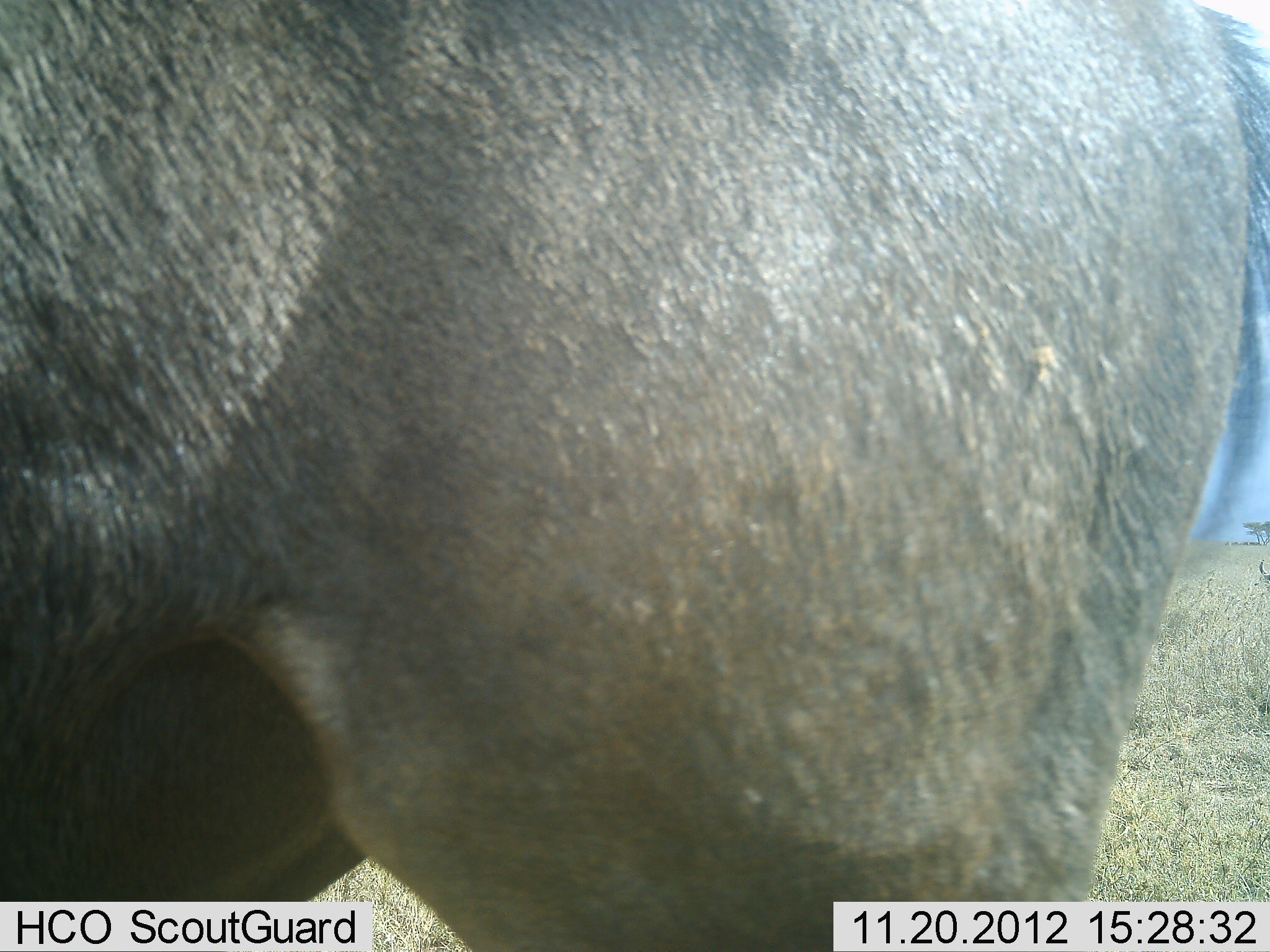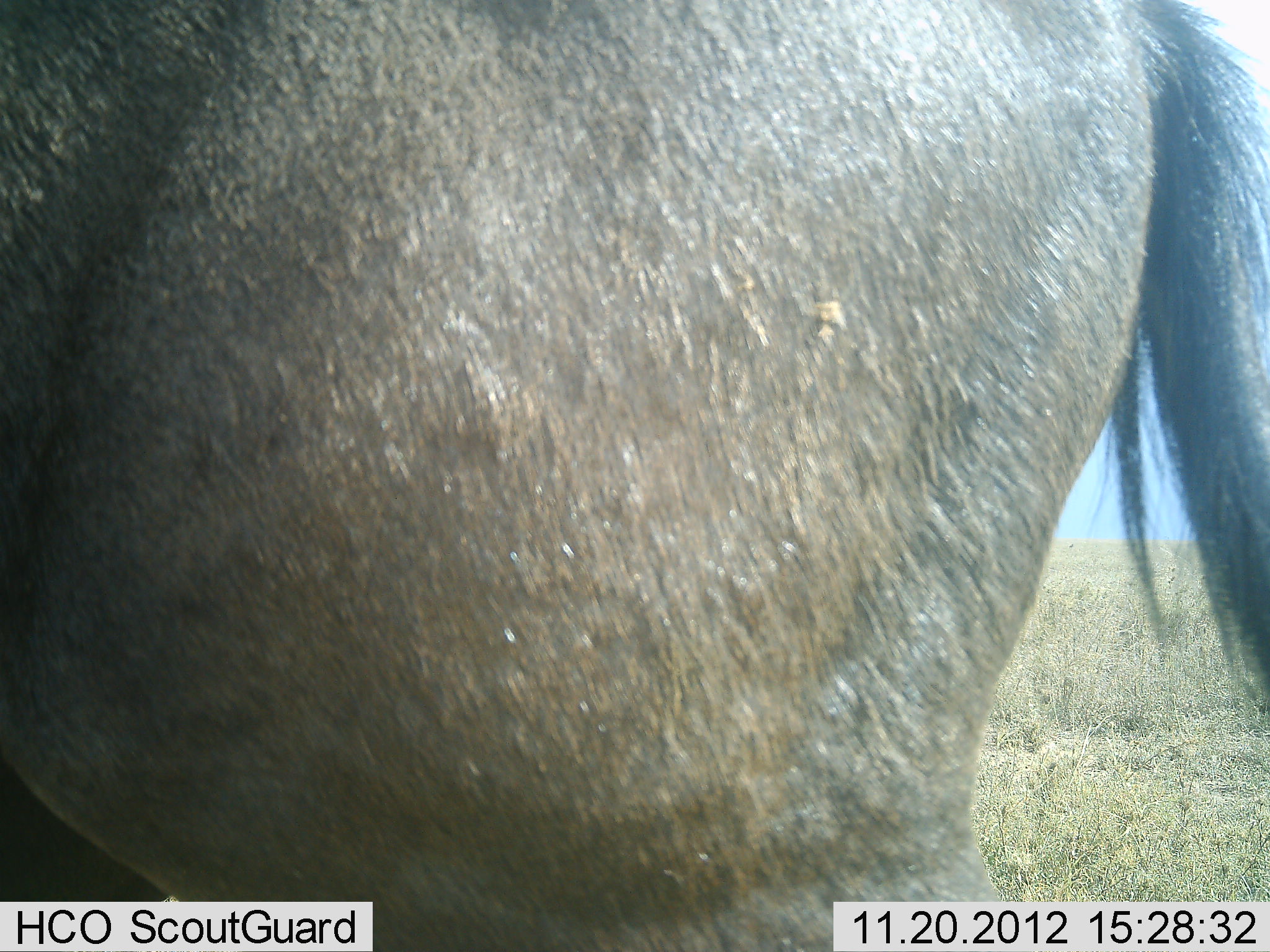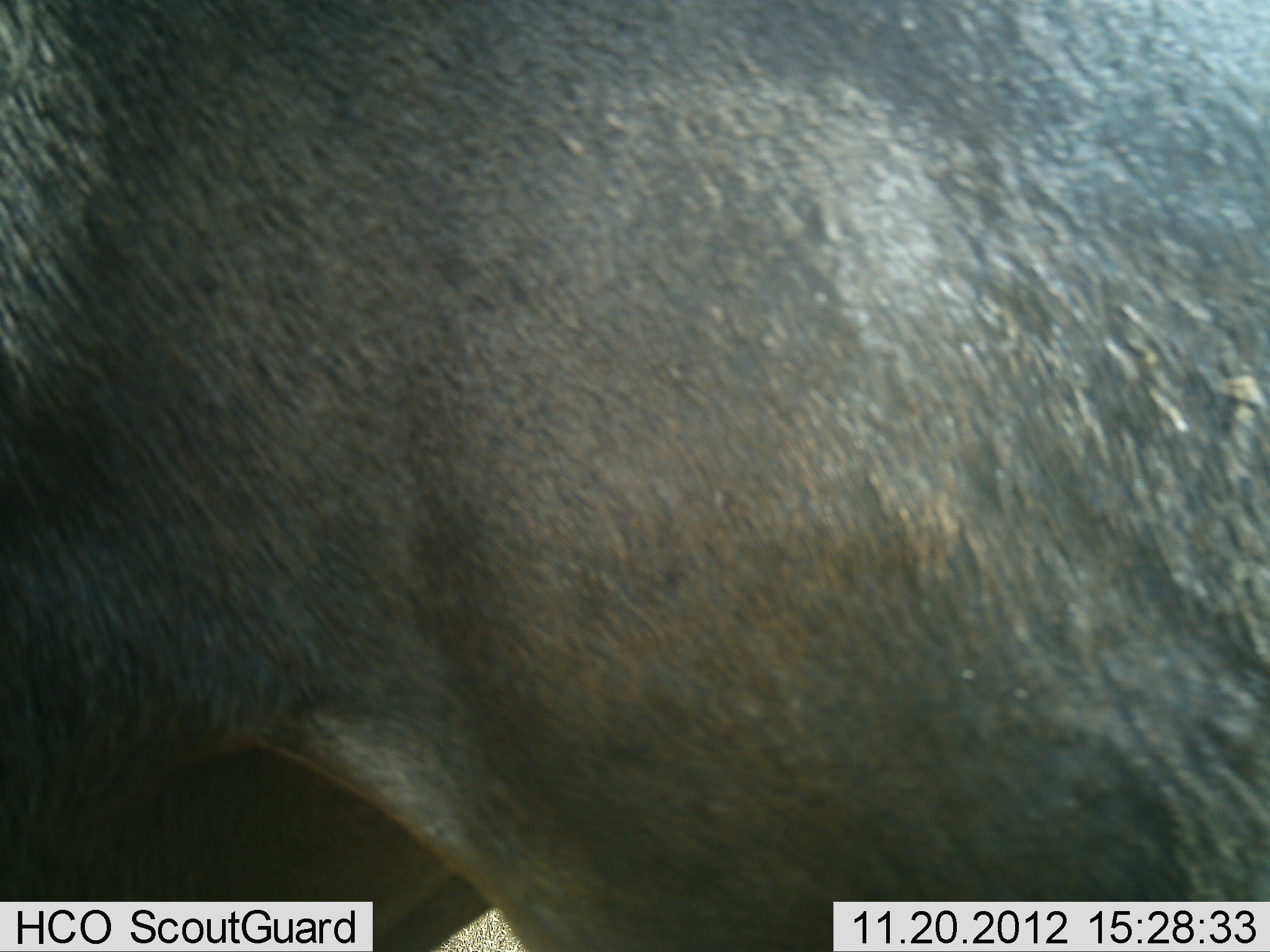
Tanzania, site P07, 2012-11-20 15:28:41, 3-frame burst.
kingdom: Animalia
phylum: Chordata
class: Mammalia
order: Artiodactyla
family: Bovidae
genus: Connochaetes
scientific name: Connochaetes taurinus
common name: blue wildebeest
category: wildebeest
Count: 1.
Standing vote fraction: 90%.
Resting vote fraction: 0%.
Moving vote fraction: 20%.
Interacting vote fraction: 0%.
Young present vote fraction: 0%.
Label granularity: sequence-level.